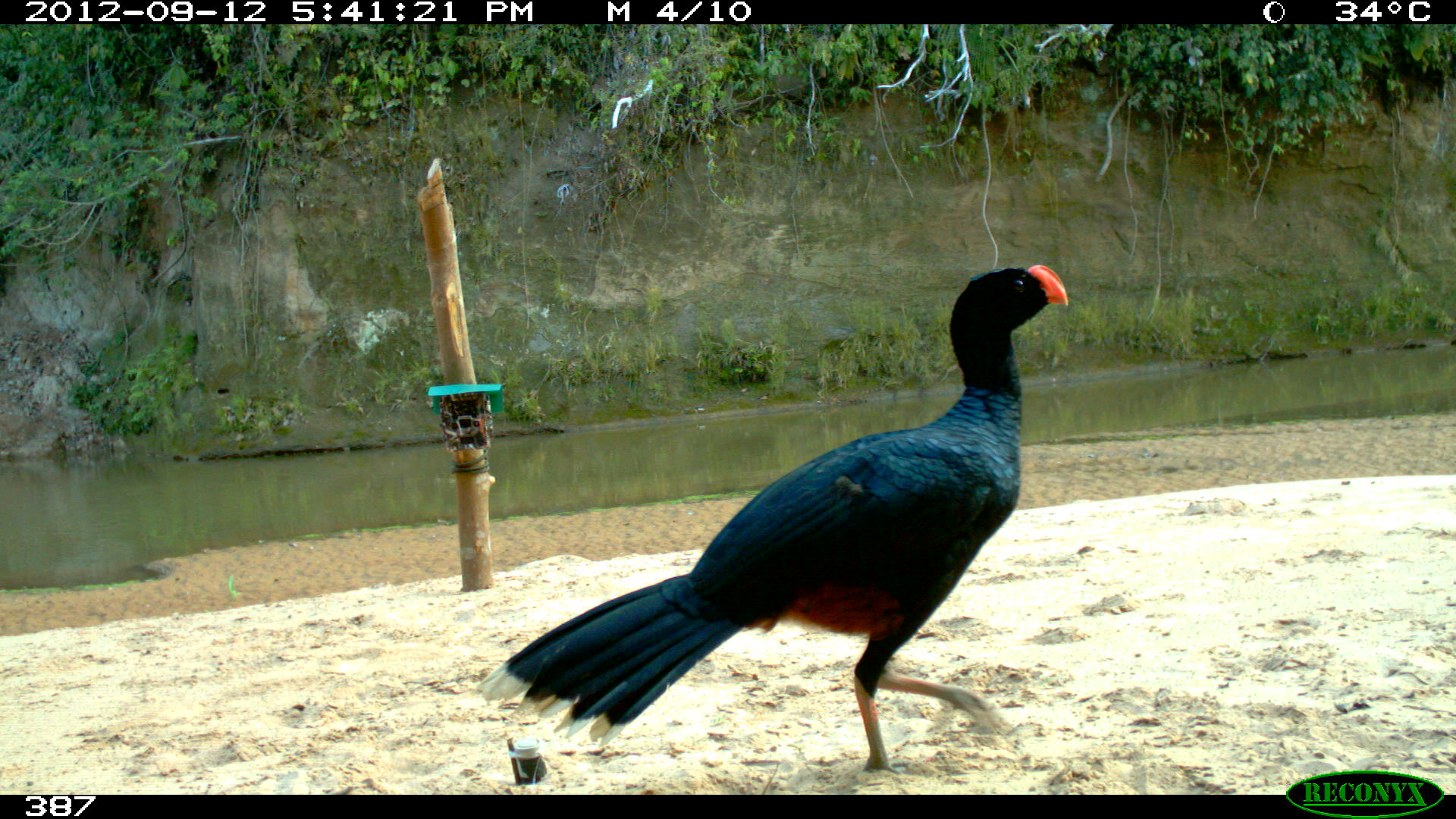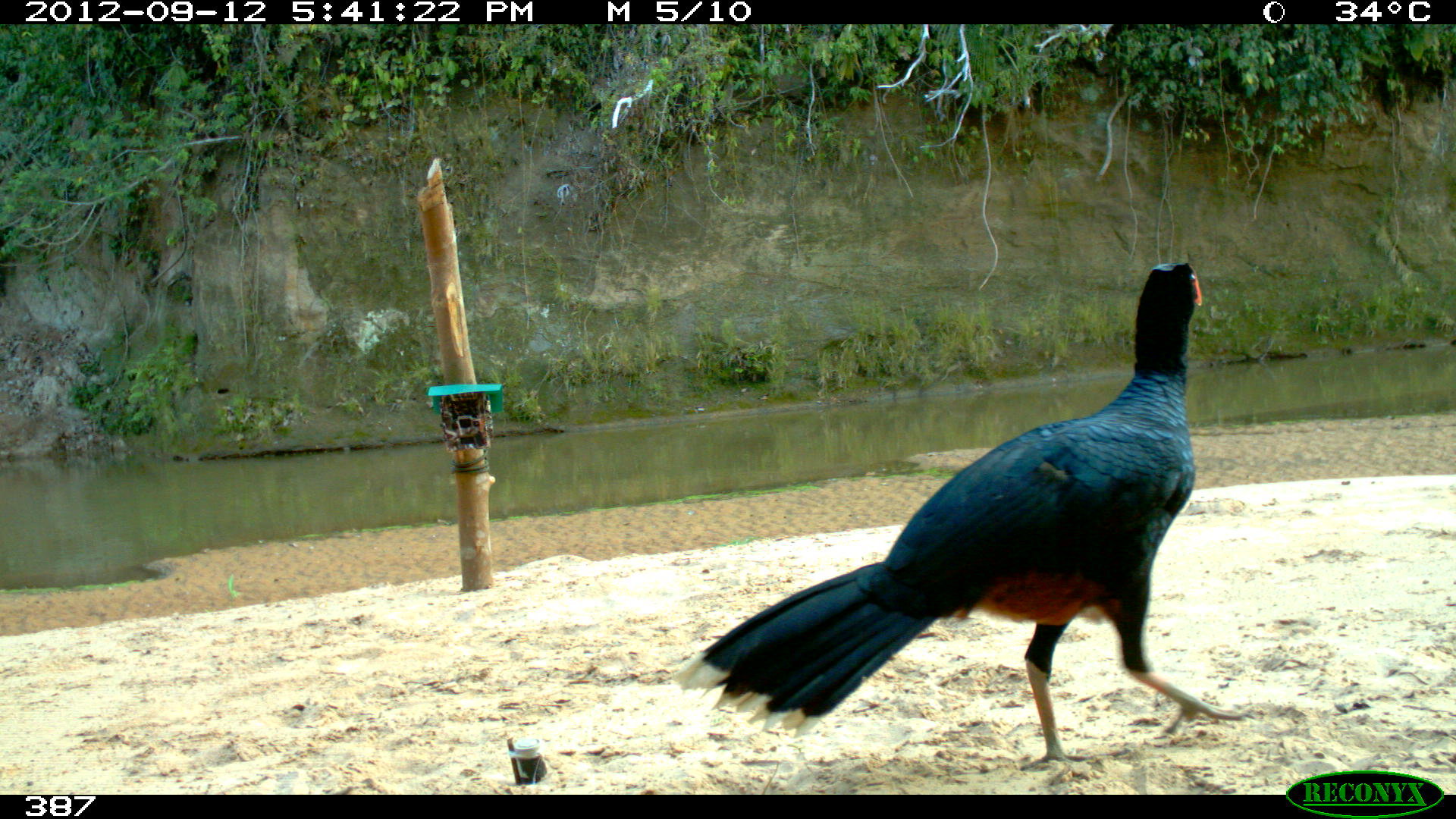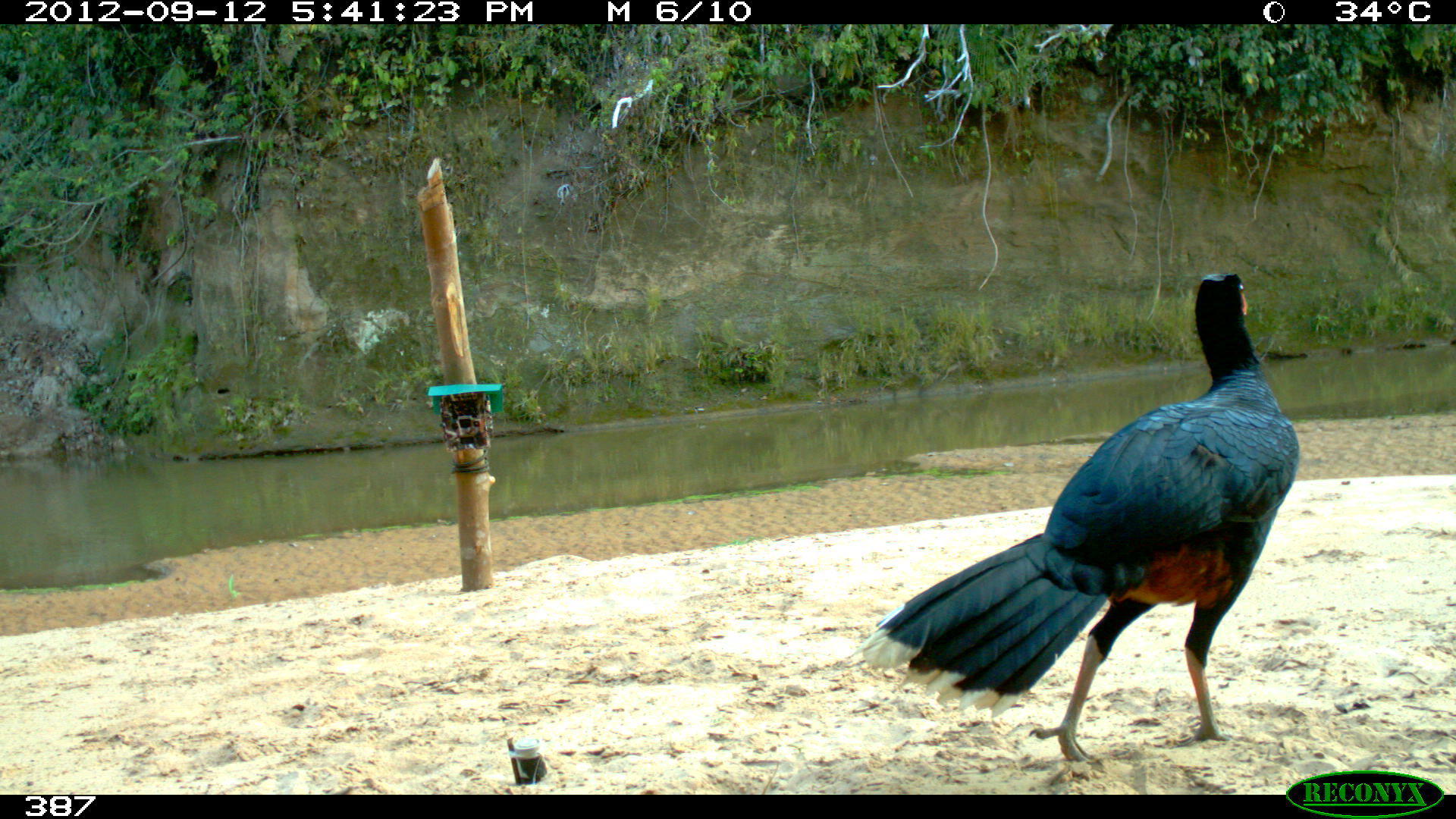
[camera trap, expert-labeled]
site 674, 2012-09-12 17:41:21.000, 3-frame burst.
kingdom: Animalia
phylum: Chordata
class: Aves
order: Galliformes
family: Cracidae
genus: Mitu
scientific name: Mitu tuberosum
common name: razor-billed curassow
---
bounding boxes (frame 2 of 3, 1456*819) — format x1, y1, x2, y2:
mitu tuberosum: 671, 259, 1257, 783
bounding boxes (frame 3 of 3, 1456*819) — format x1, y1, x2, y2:
mitu tuberosum: 848, 271, 1300, 766